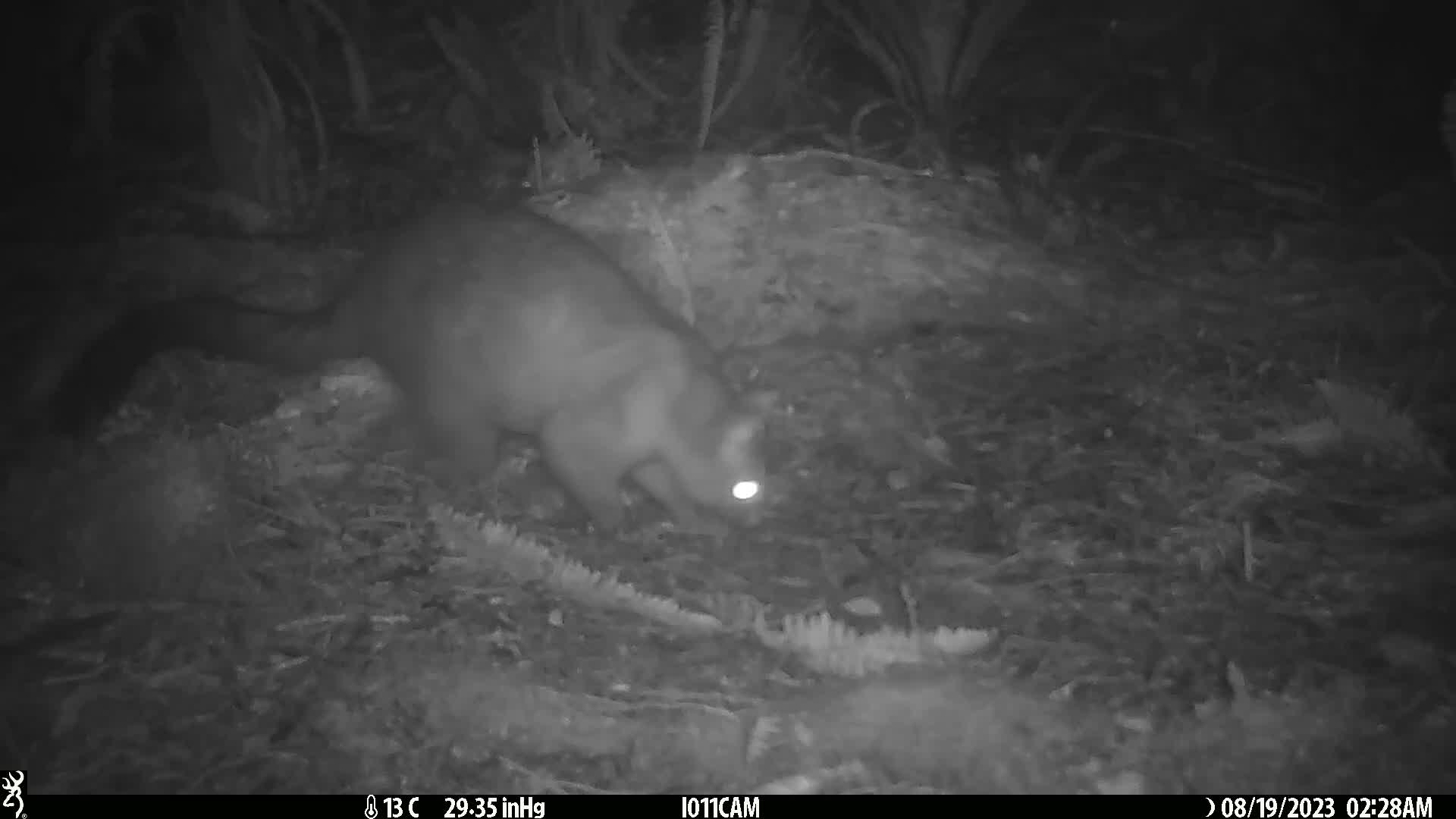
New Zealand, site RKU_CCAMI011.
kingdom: Animalia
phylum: Chordata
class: Mammalia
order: Diprotodontia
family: Phalangeridae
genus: Trichosurus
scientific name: Trichosurus vulpecula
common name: common brushtail possum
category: possum